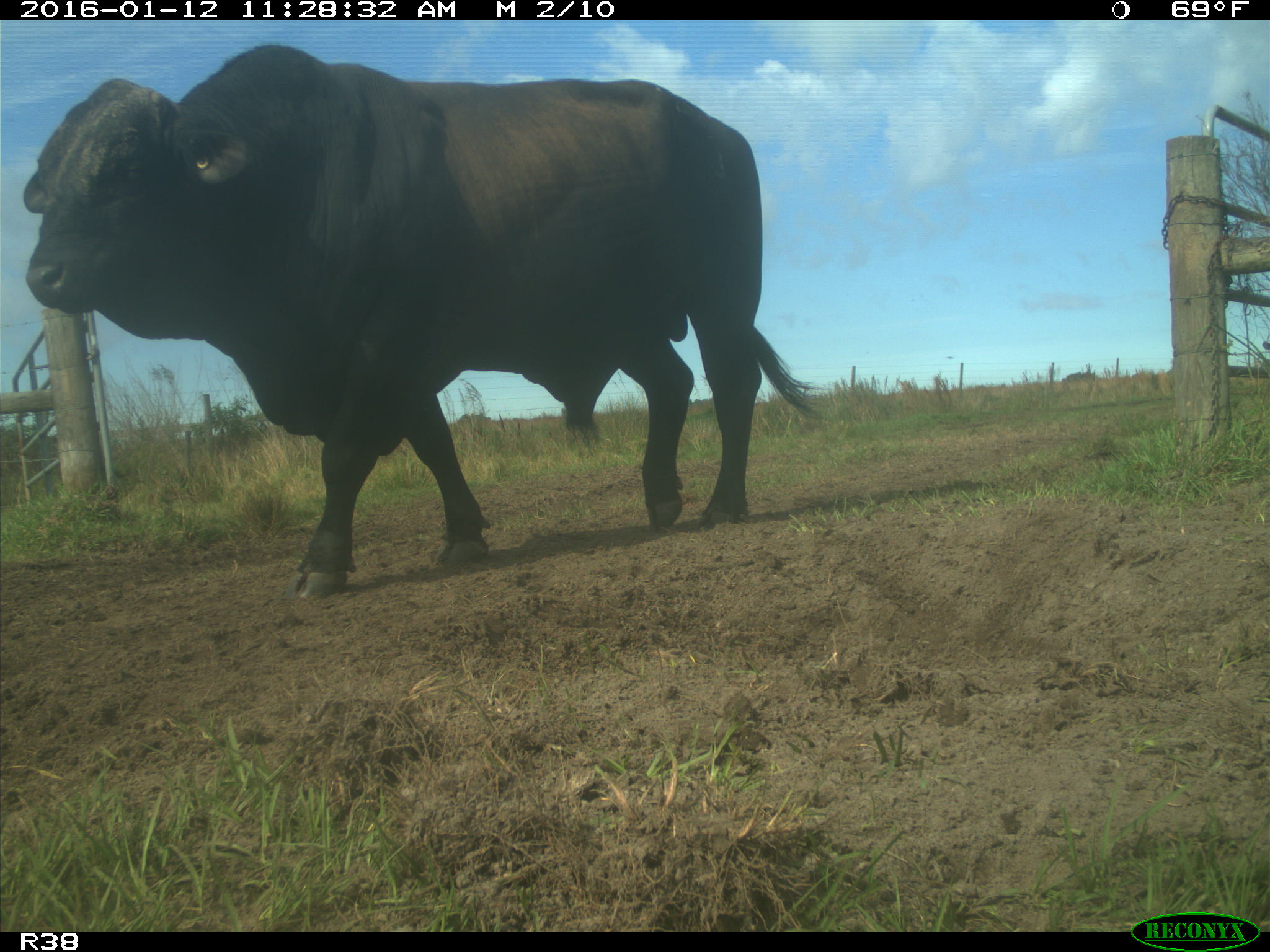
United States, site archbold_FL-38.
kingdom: Animalia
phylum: Chordata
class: Mammalia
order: Artiodactyla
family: Bovidae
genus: Bos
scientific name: Bos taurus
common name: domestic cow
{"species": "Bos taurus (domestic cow)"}